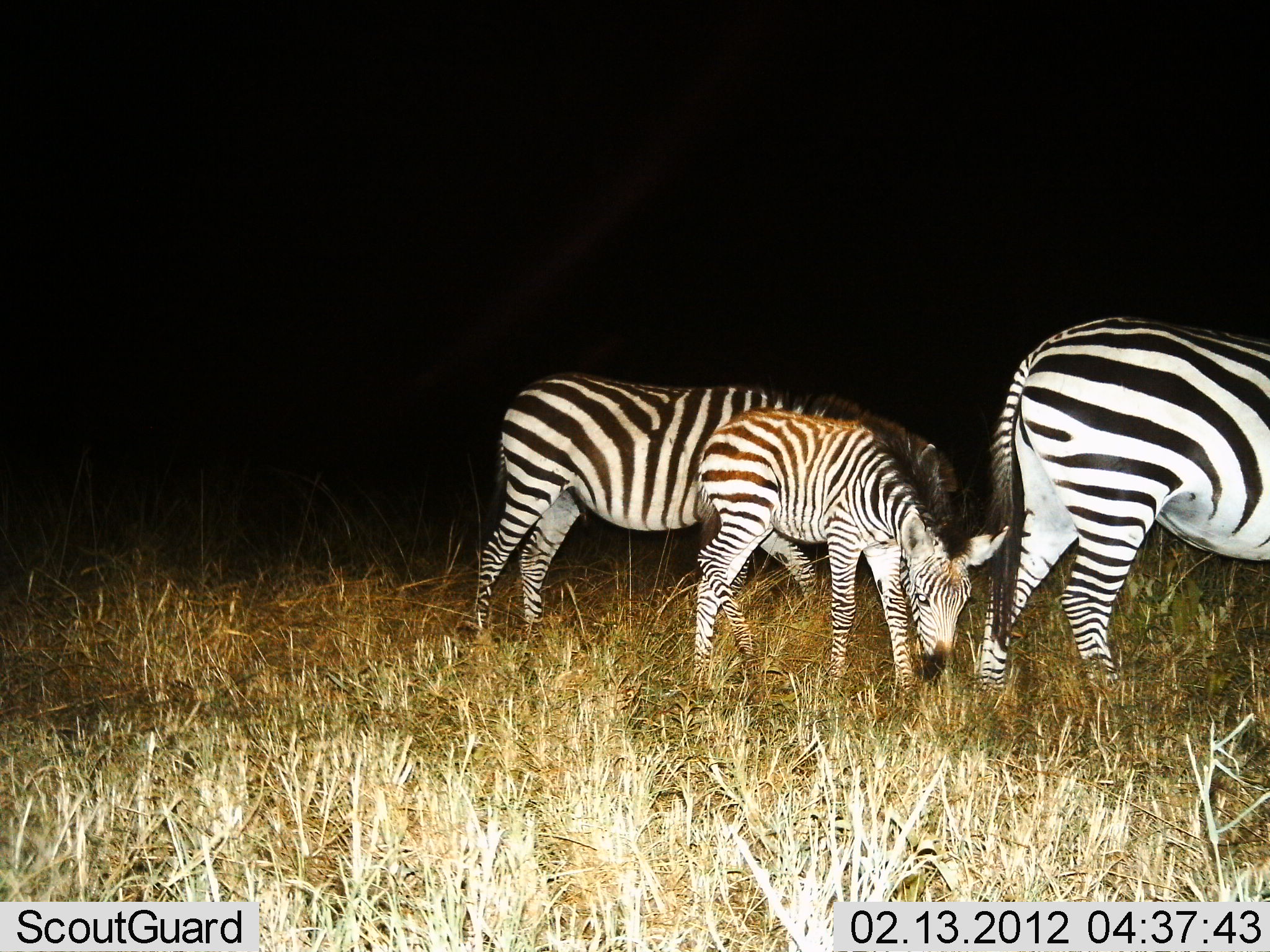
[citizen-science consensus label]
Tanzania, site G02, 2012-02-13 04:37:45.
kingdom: Animalia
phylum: Chordata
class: Mammalia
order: Perissodactyla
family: Equidae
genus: Equus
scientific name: Equus quagga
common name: plains zebra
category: zebra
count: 3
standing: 28%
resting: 0%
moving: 11%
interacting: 0%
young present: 94%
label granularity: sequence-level